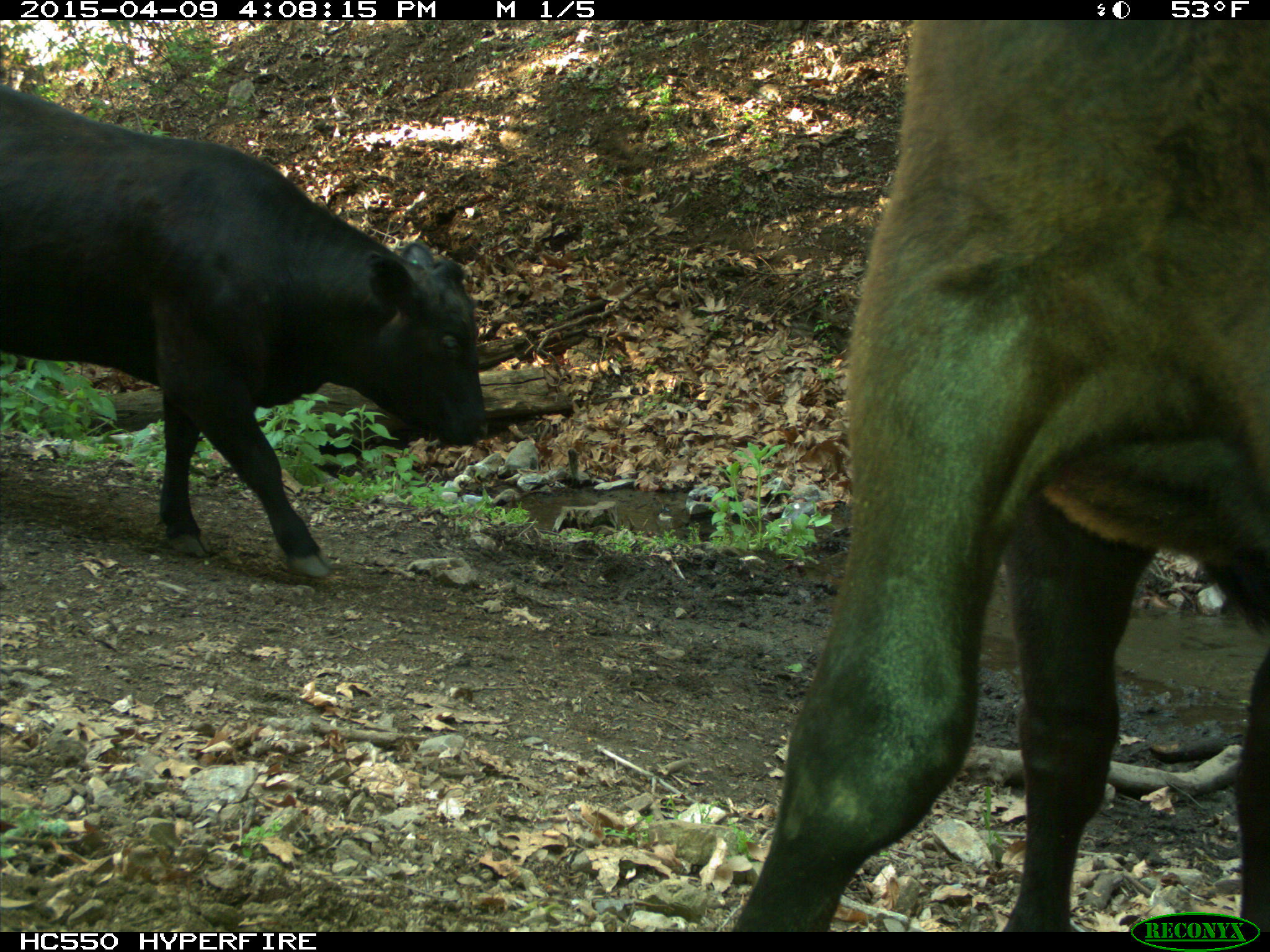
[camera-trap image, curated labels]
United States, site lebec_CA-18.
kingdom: Animalia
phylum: Chordata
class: Mammalia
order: Artiodactyla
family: Bovidae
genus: Bos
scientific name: Bos taurus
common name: domestic cow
Bos taurus (domestic cow).